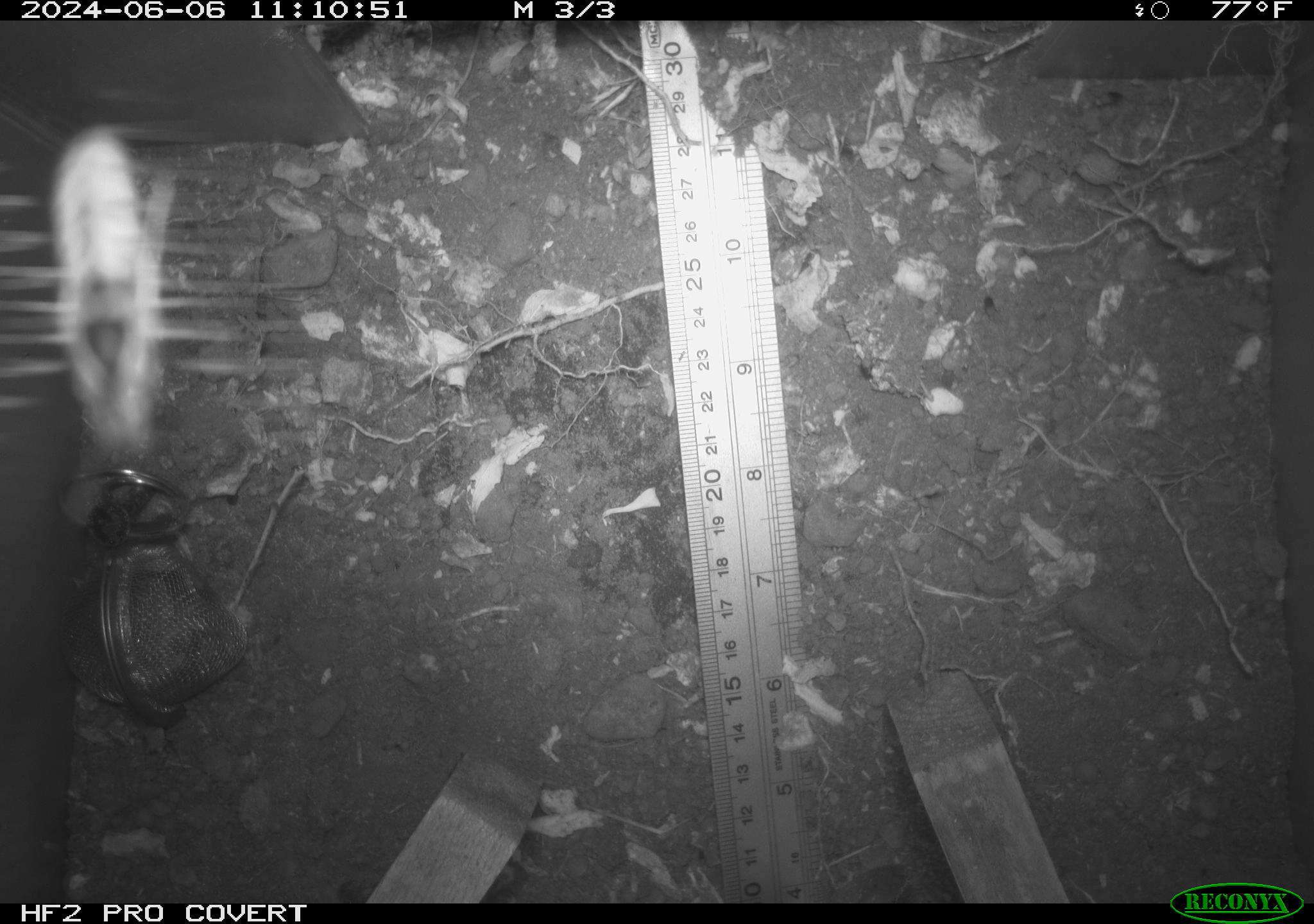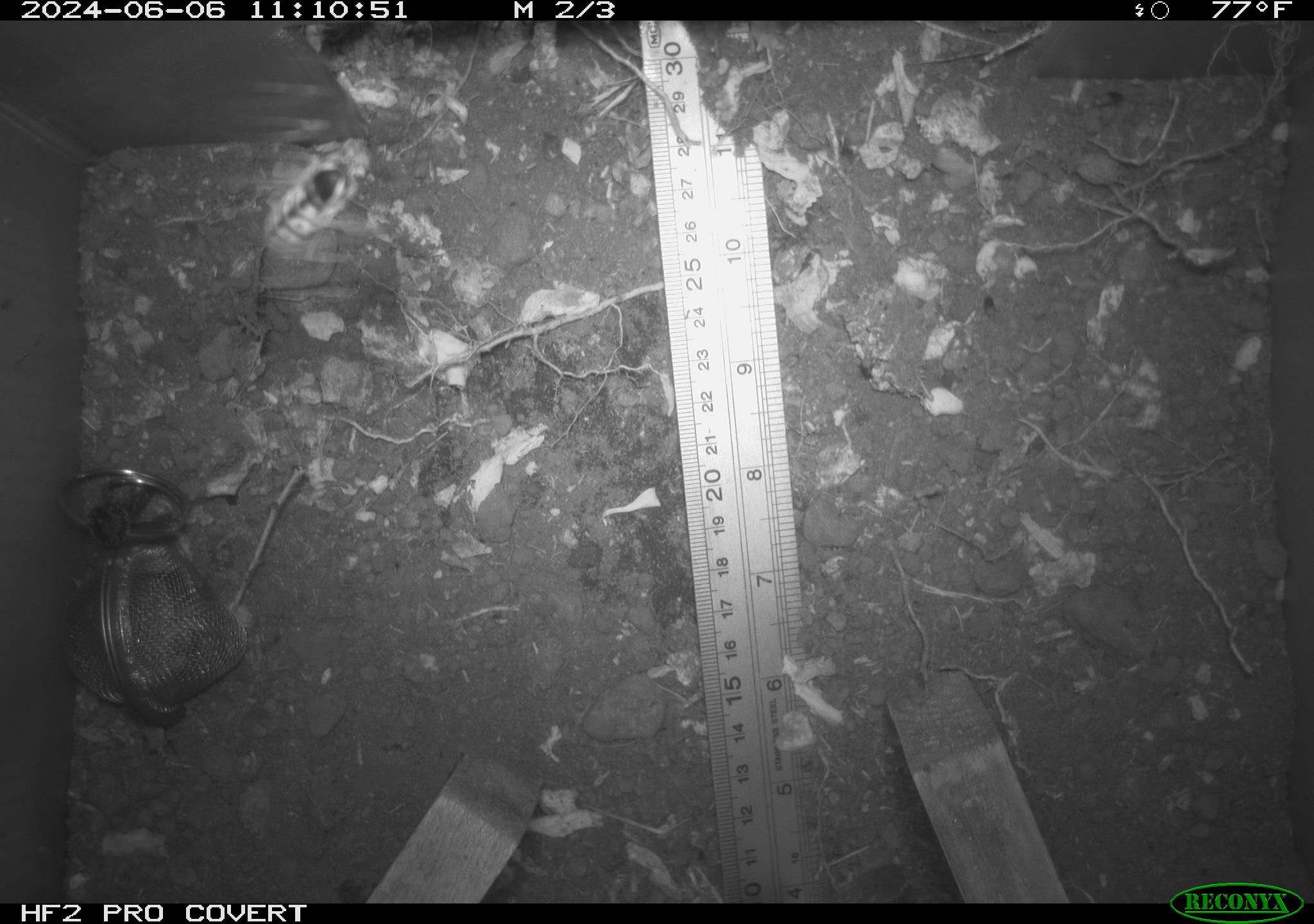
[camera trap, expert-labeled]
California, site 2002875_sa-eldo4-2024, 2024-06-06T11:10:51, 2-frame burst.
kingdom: Animalia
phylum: Arthropoda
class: Insecta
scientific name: Insecta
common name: insect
Insect (Insecta).